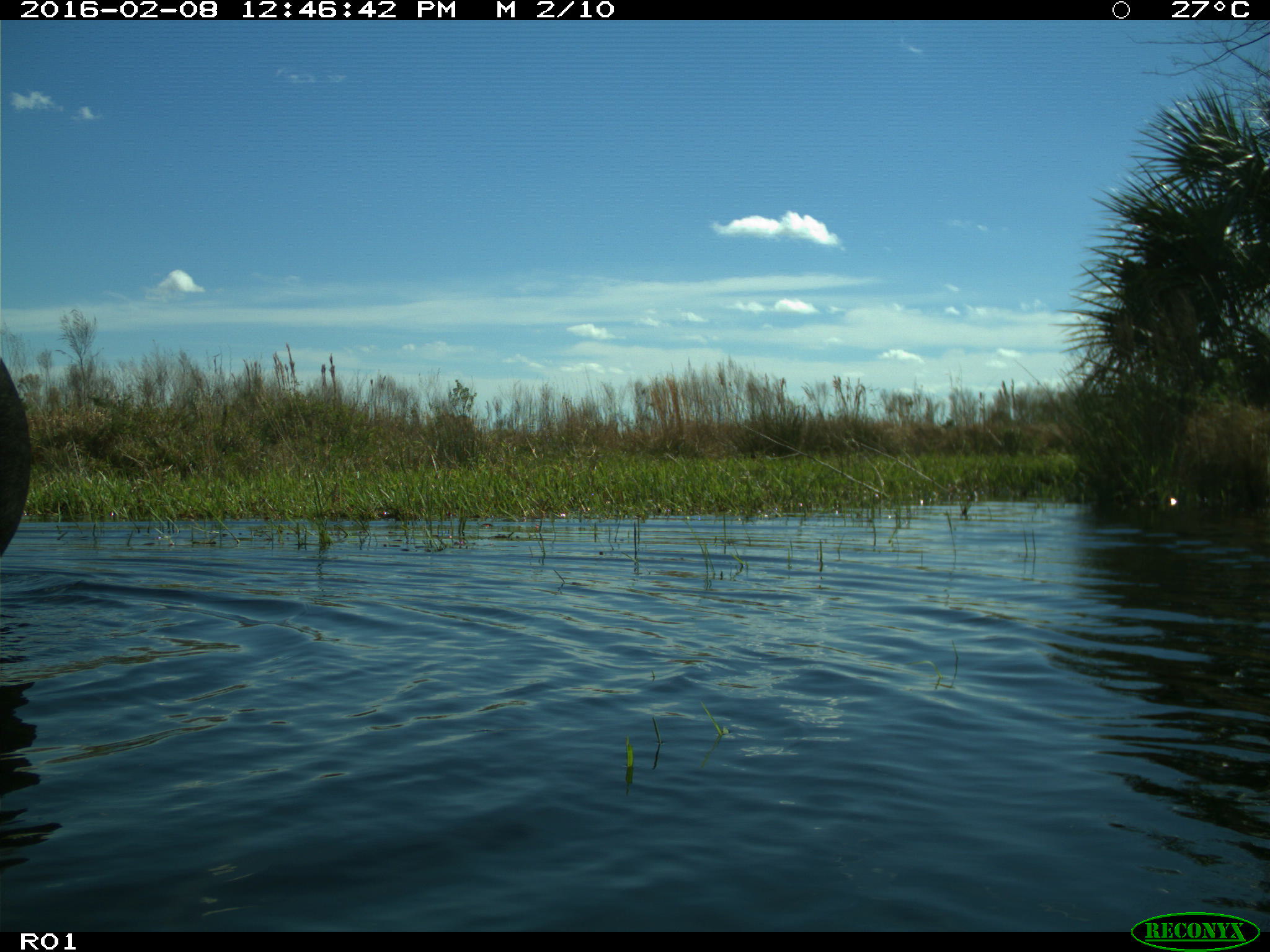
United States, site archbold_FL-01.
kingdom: Animalia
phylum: Chordata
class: Mammalia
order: Artiodactyla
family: Bovidae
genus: Bos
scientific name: Bos taurus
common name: domestic cow